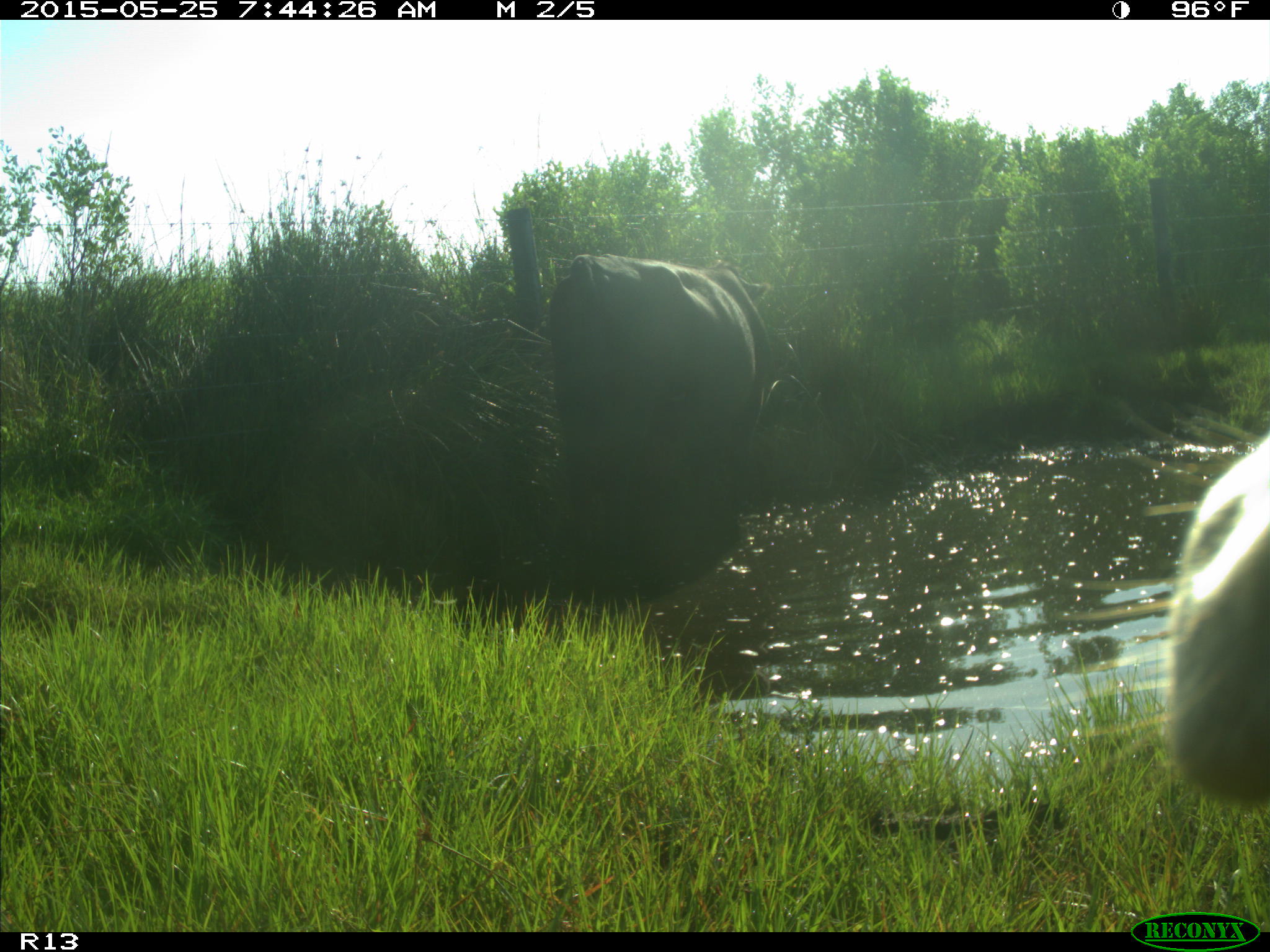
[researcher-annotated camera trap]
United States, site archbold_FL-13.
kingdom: Animalia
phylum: Chordata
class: Mammalia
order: Artiodactyla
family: Bovidae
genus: Bos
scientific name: Bos taurus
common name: domestic cow